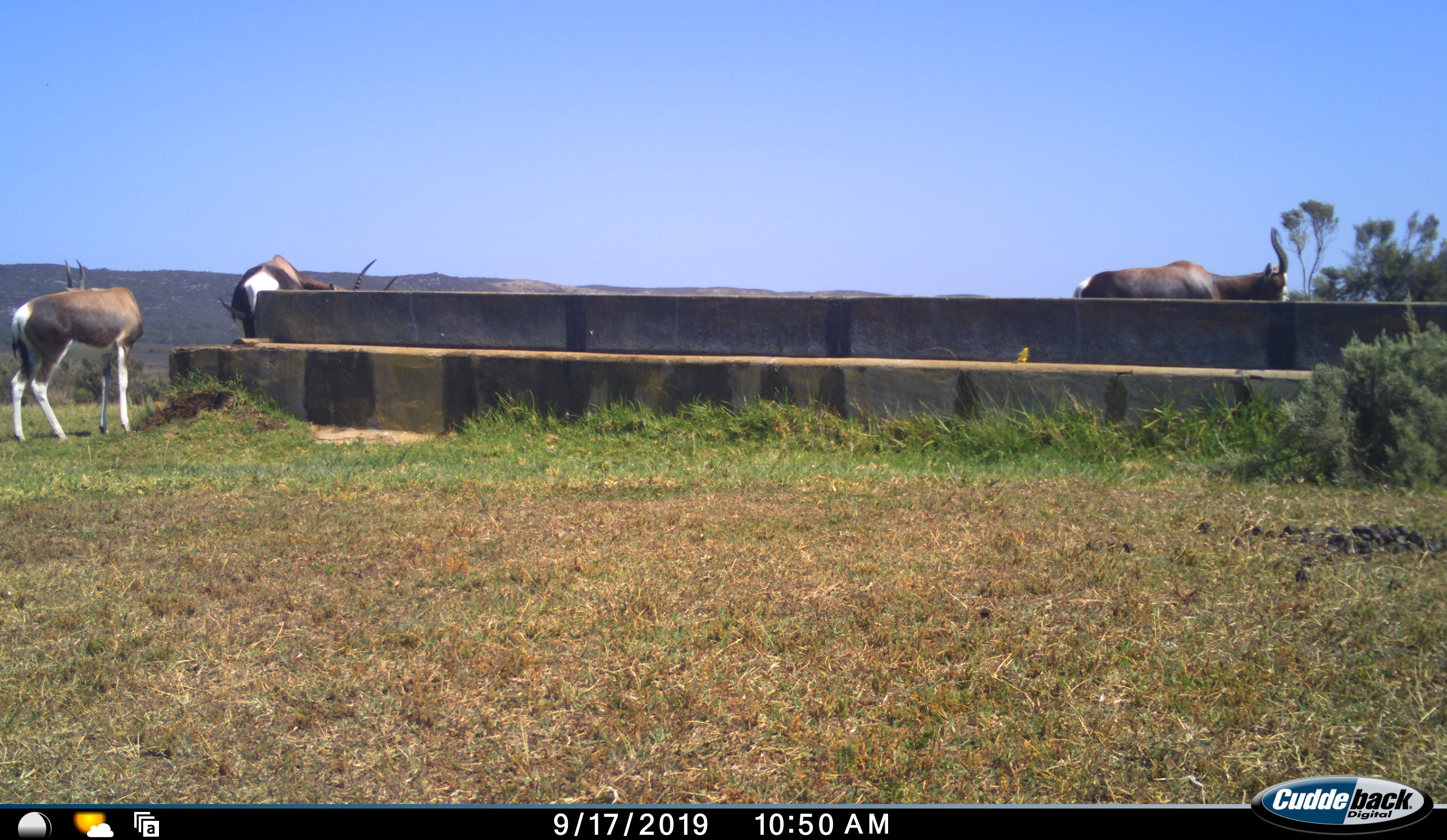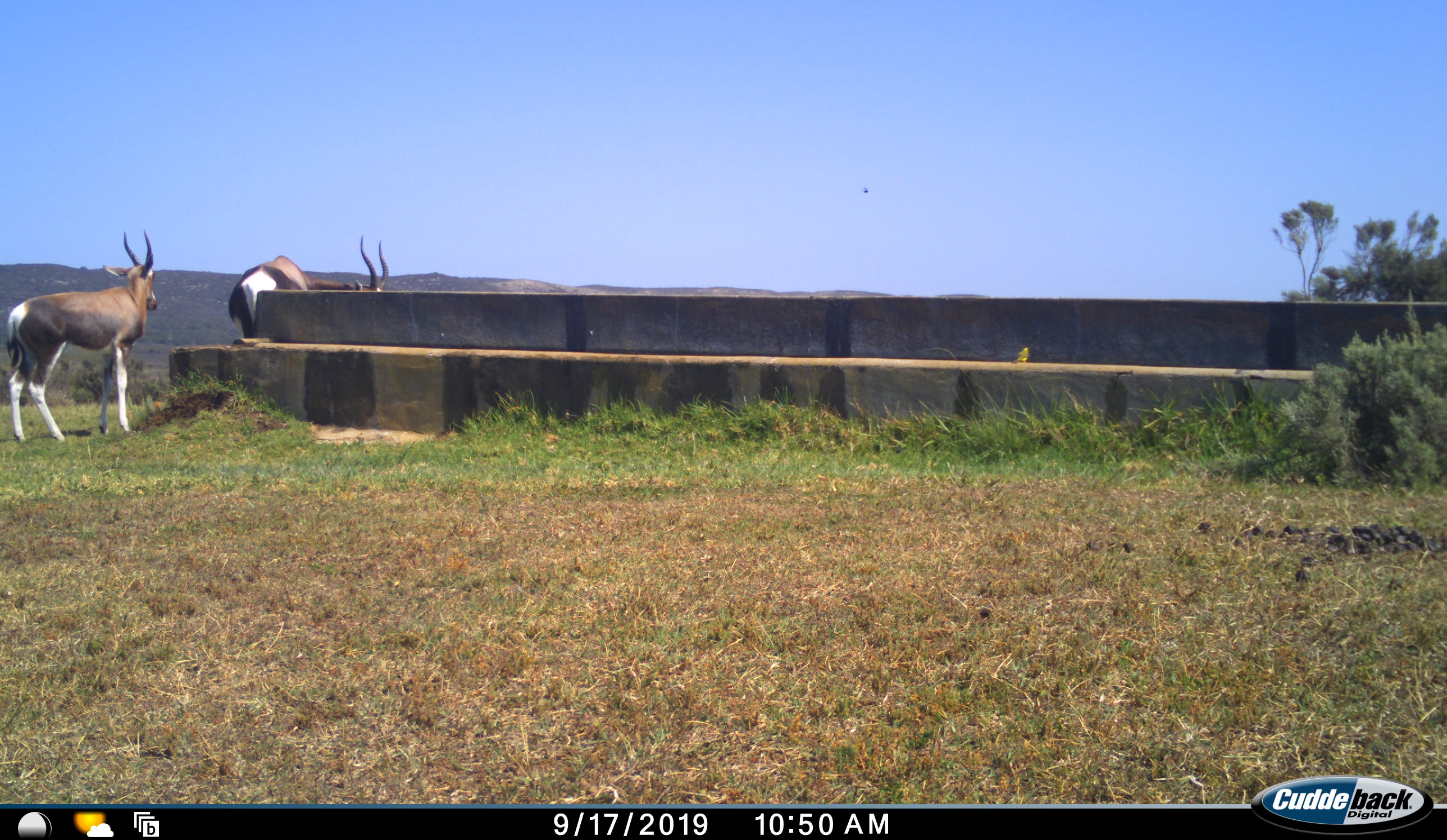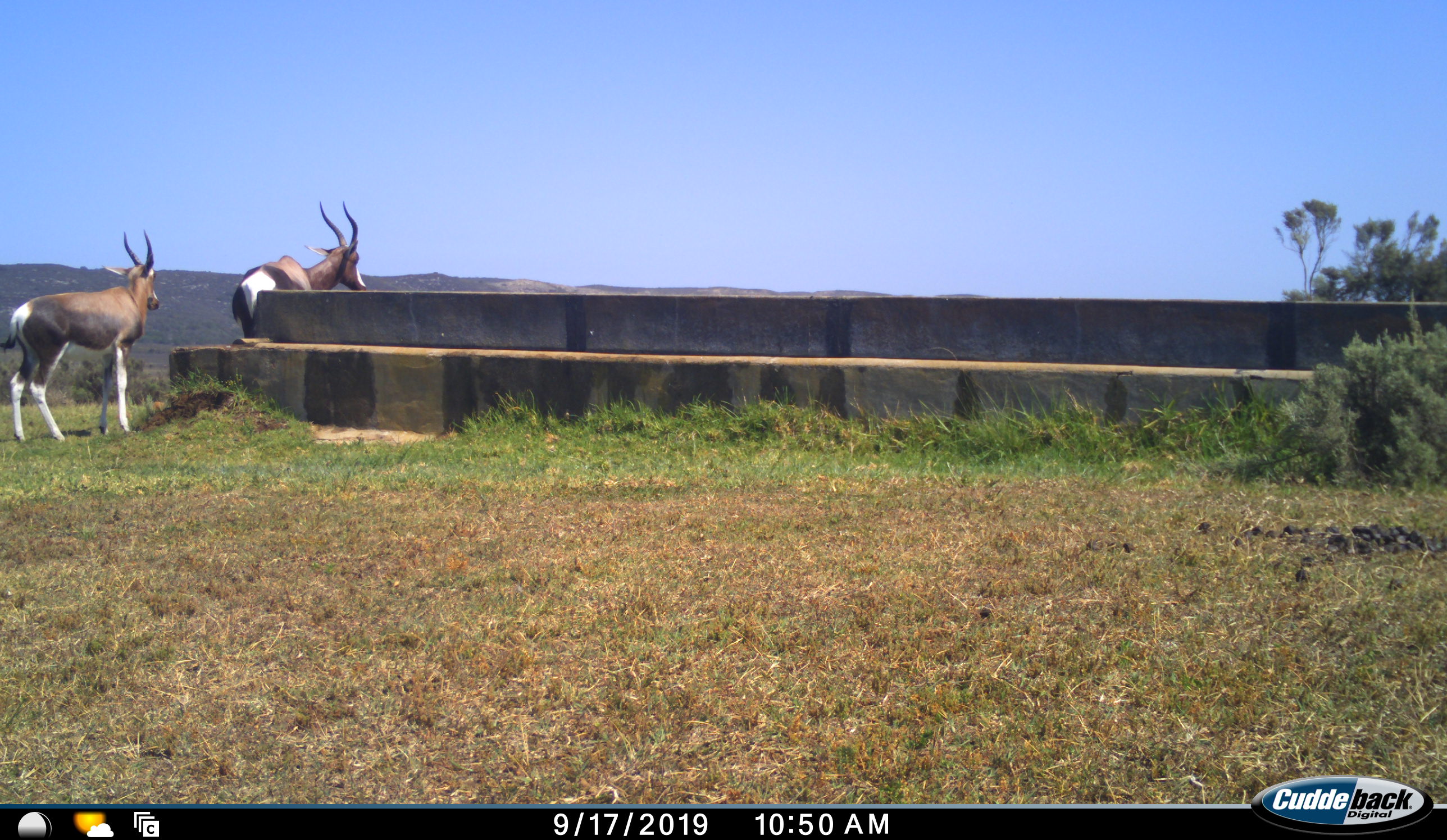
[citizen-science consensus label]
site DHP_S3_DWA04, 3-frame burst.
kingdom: Animalia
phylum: Chordata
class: Mammalia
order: Artiodactyla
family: Bovidae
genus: Damaliscus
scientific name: Damaliscus pygargus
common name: bontebok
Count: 3.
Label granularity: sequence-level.